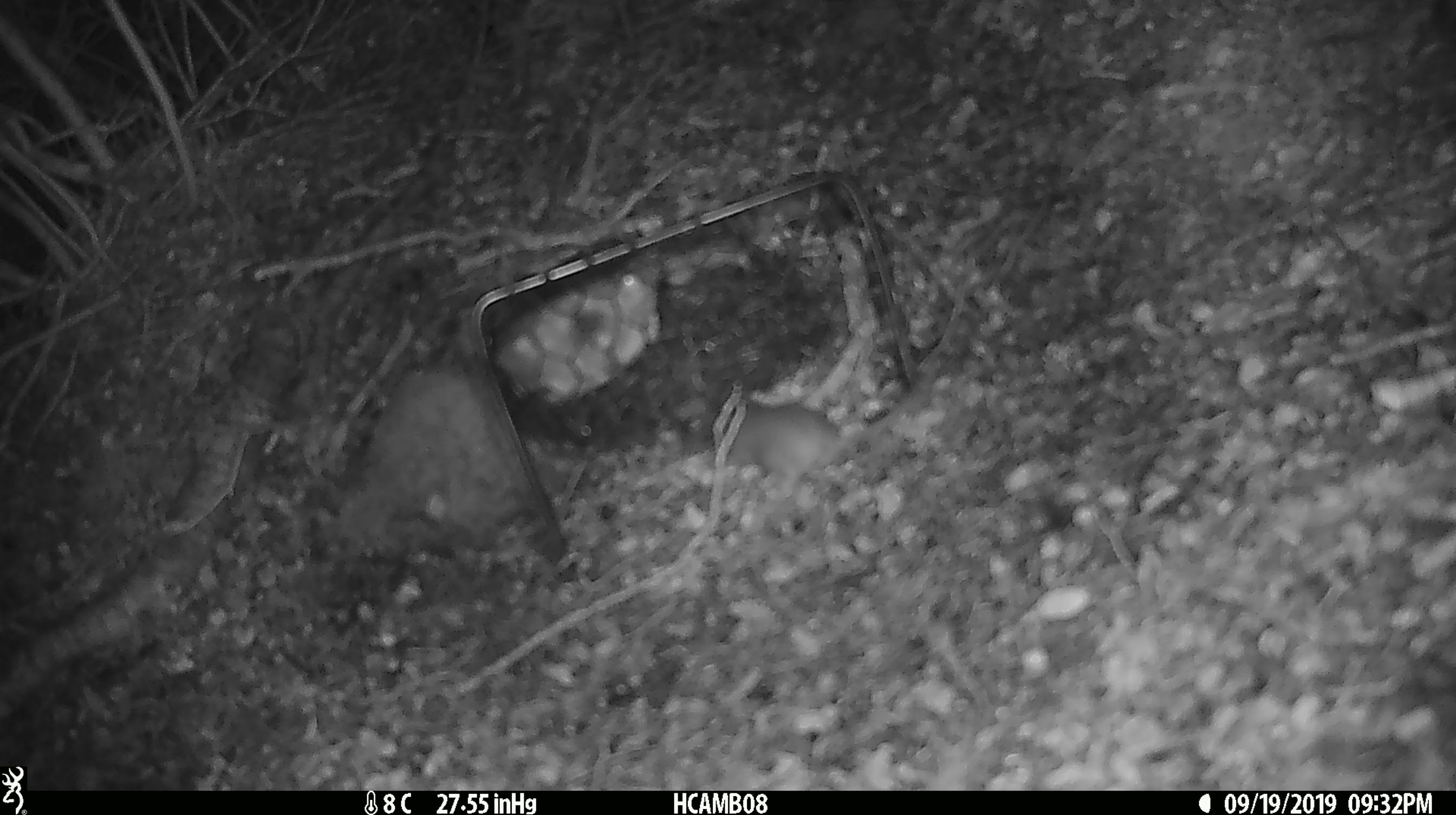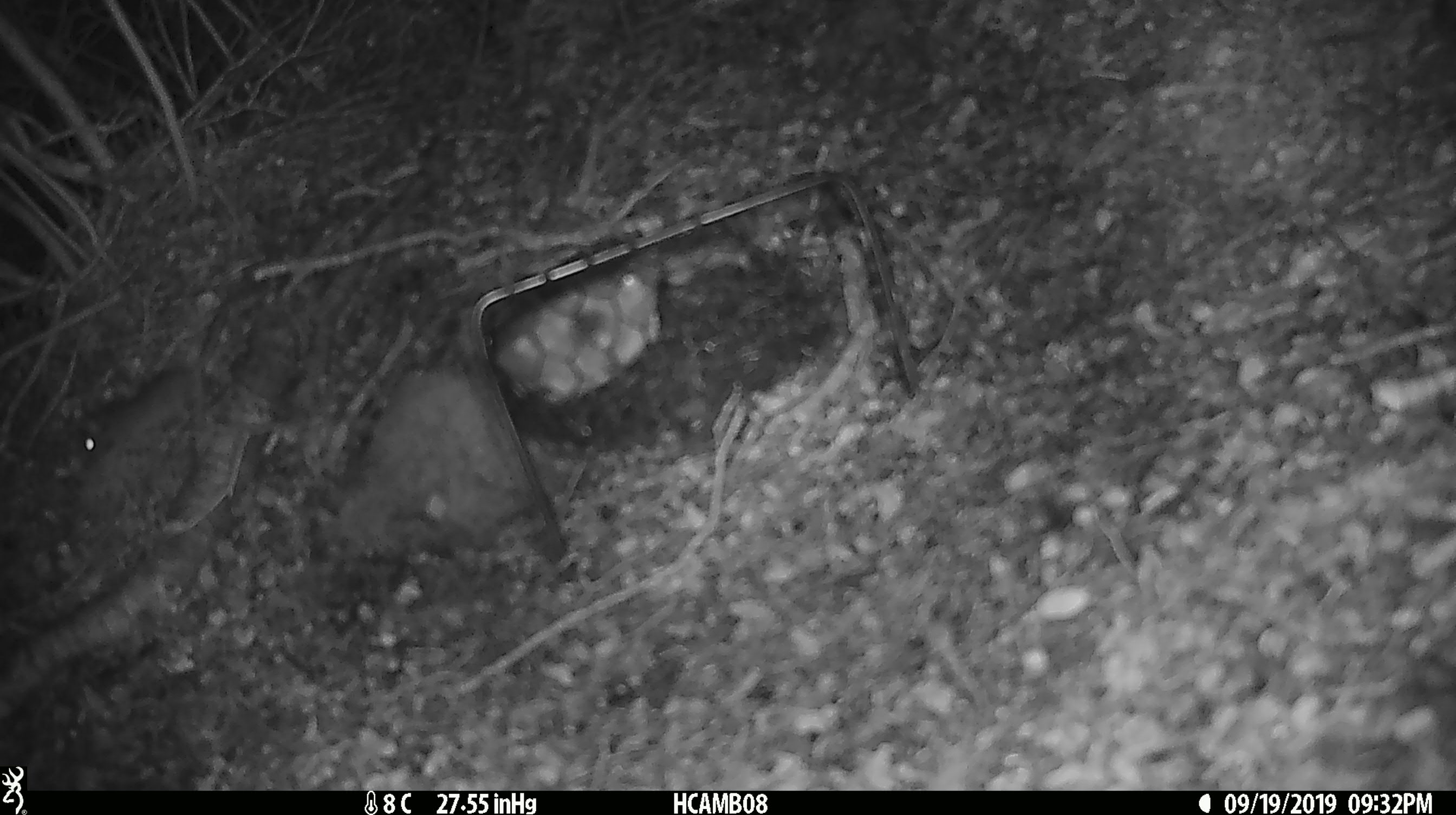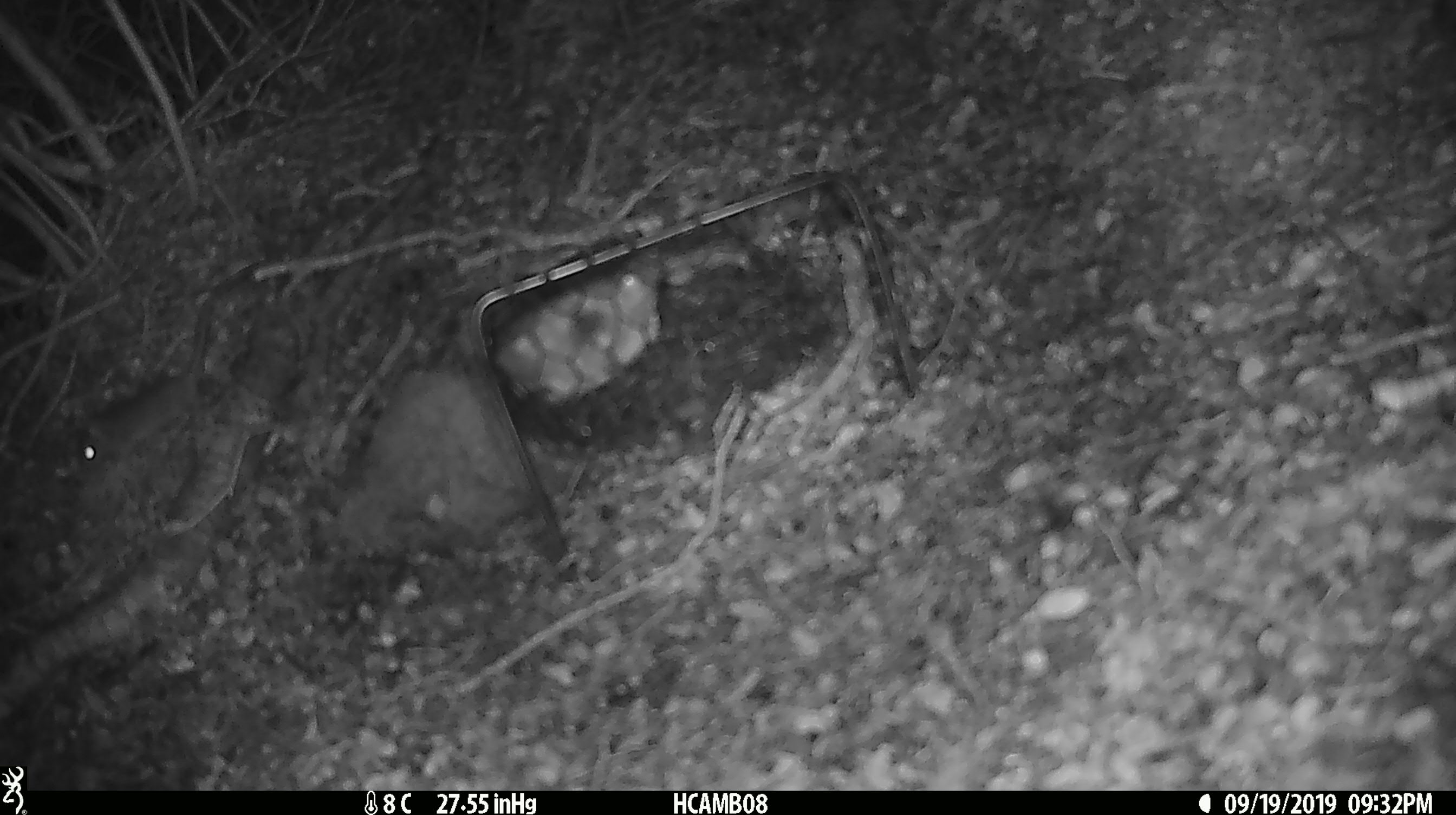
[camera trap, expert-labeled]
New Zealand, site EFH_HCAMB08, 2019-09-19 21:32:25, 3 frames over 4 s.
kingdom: Animalia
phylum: Chordata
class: Mammalia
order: Rodentia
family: Muridae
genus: Mus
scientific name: Mus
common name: mouse